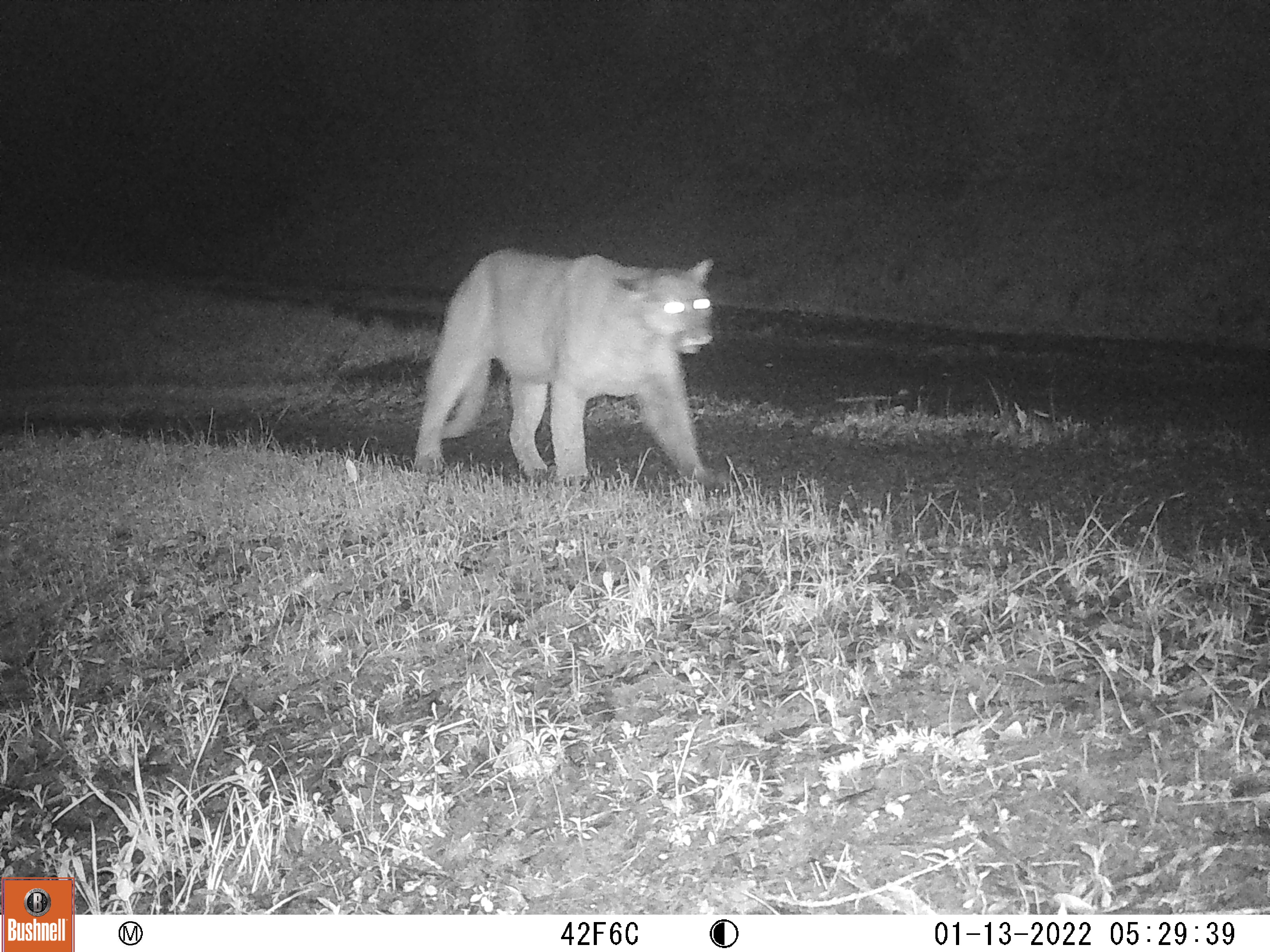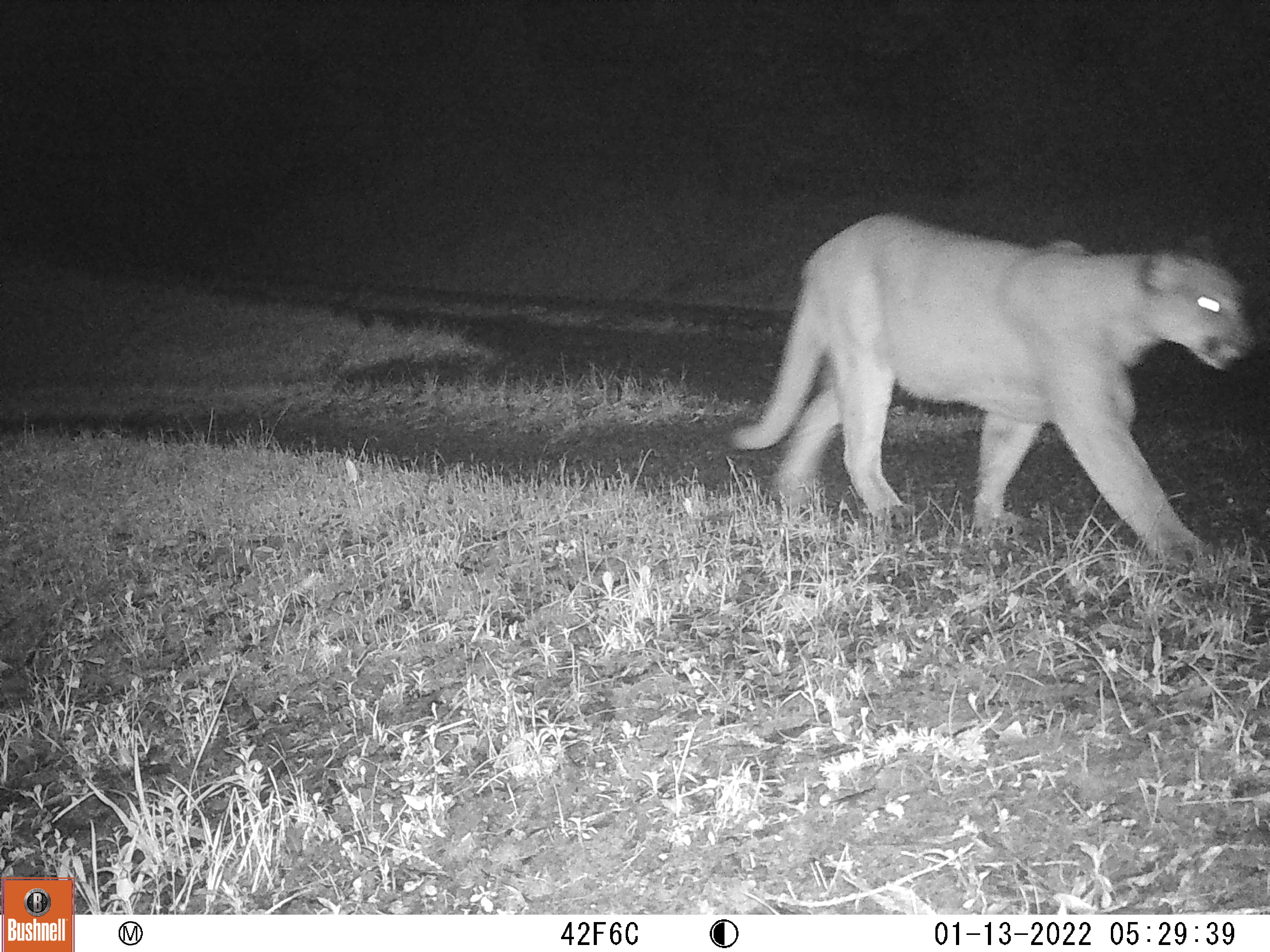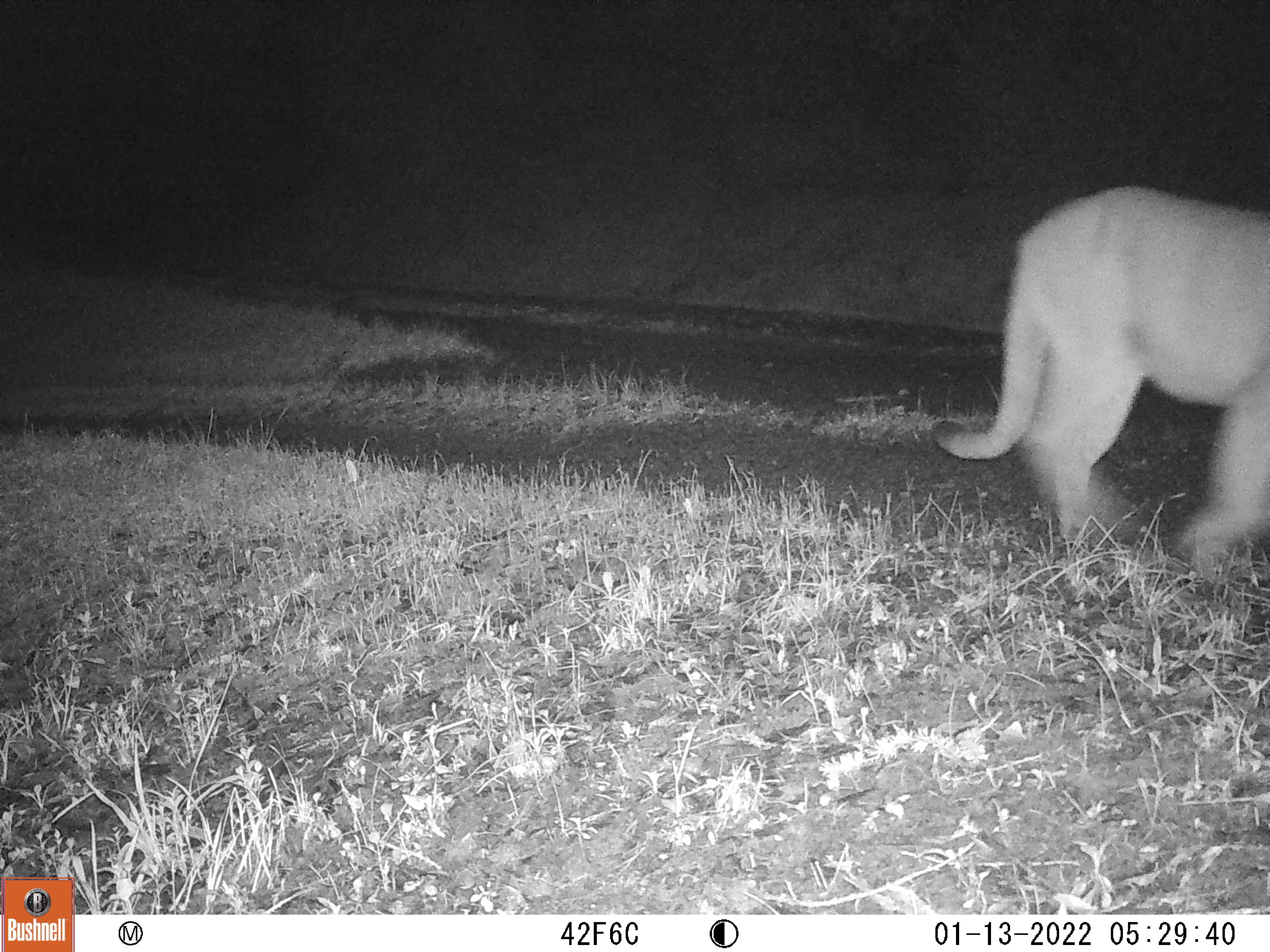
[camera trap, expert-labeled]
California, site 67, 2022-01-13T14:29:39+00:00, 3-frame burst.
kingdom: Animalia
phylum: Chordata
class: Mammalia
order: Carnivora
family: Felidae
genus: Puma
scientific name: Puma concolor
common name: puma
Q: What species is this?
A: Puma (Puma concolor).